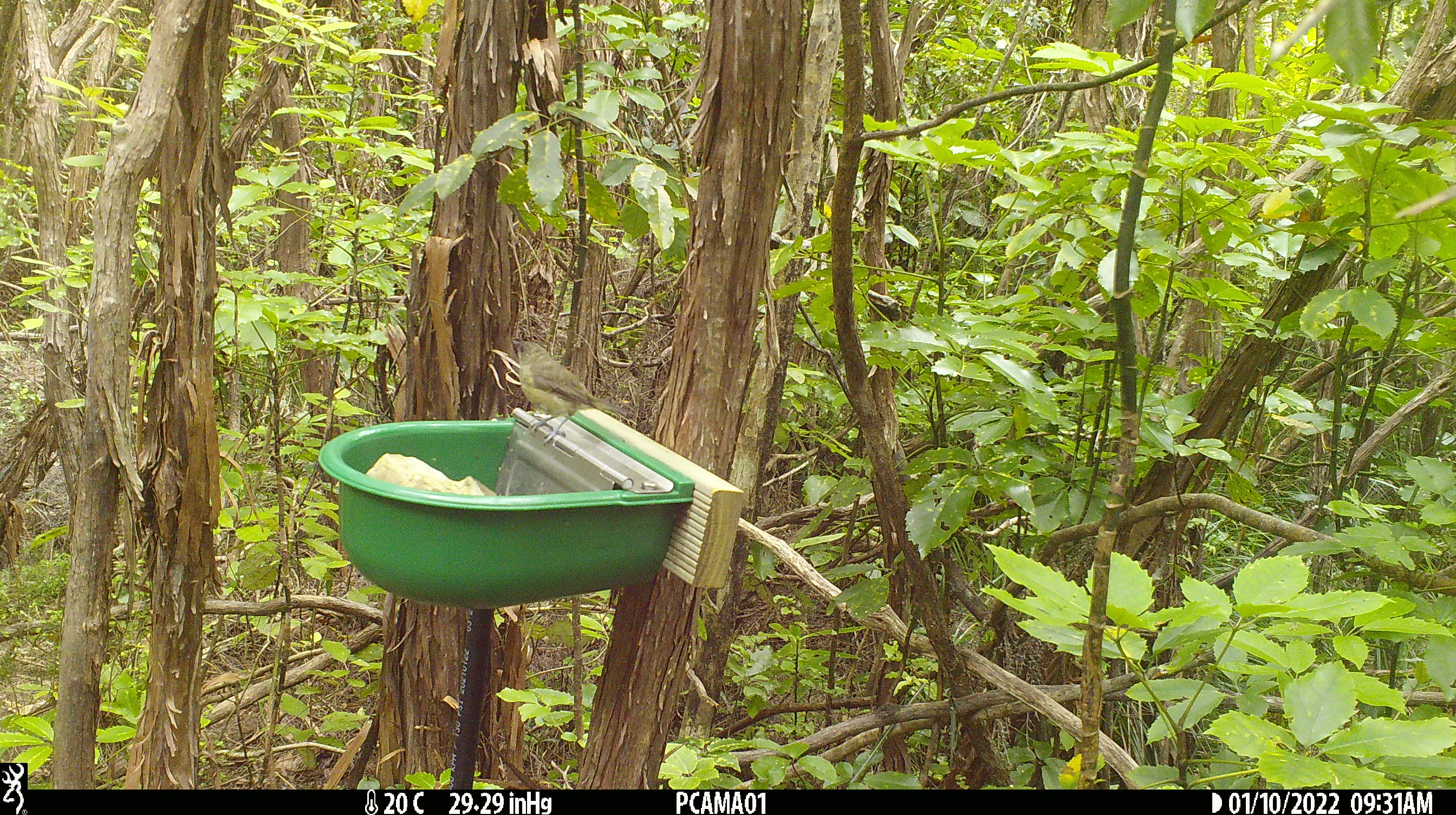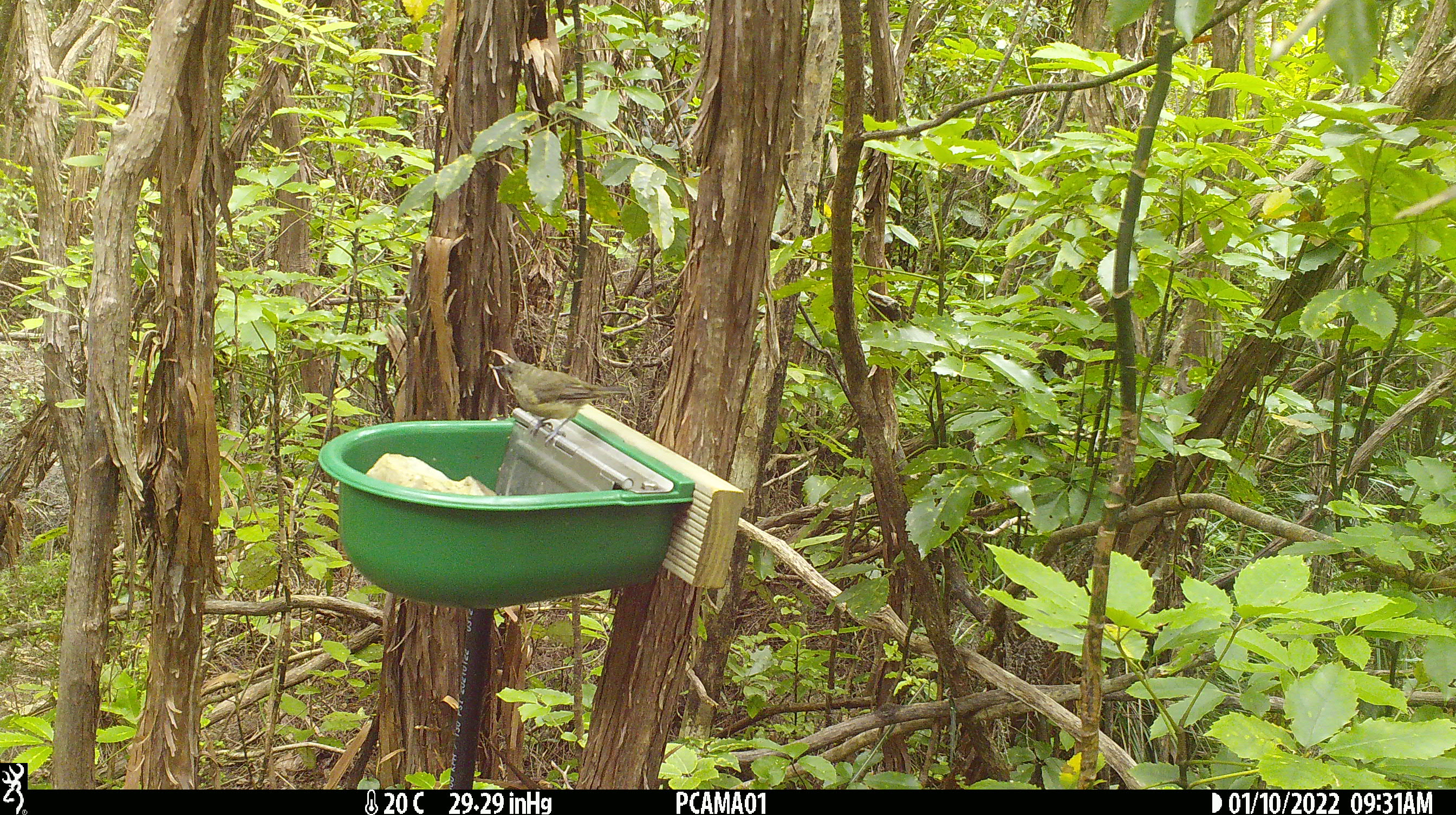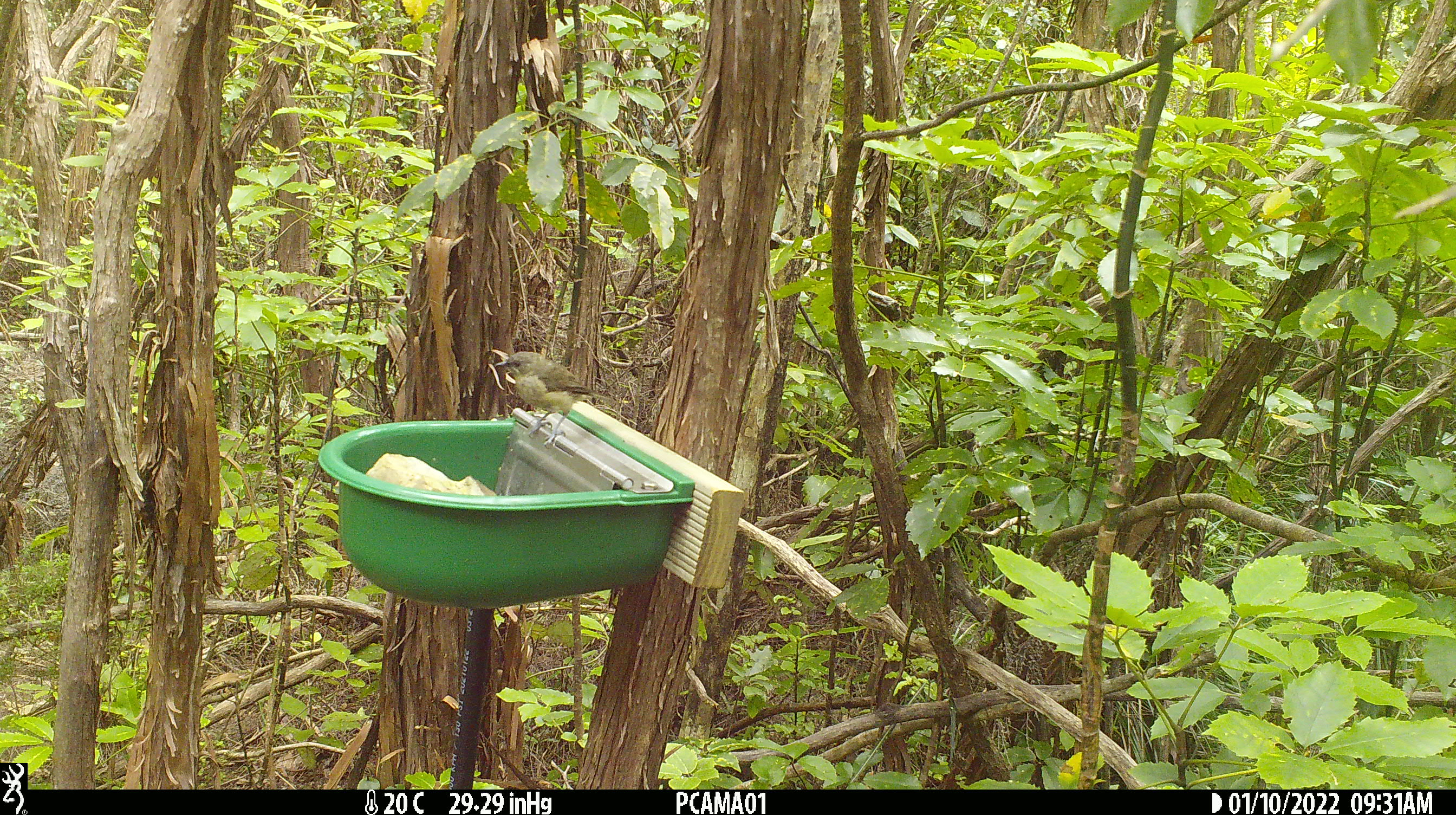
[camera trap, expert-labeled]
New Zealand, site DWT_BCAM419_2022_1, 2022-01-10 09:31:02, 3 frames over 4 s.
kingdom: Animalia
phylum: Chordata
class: Aves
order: Passeriformes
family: Meliphagidae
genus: Anthornis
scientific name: Anthornis melanura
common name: new zealand bellbird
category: bellbird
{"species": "bellbird (new zealand bellbird) (Anthornis melanura)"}